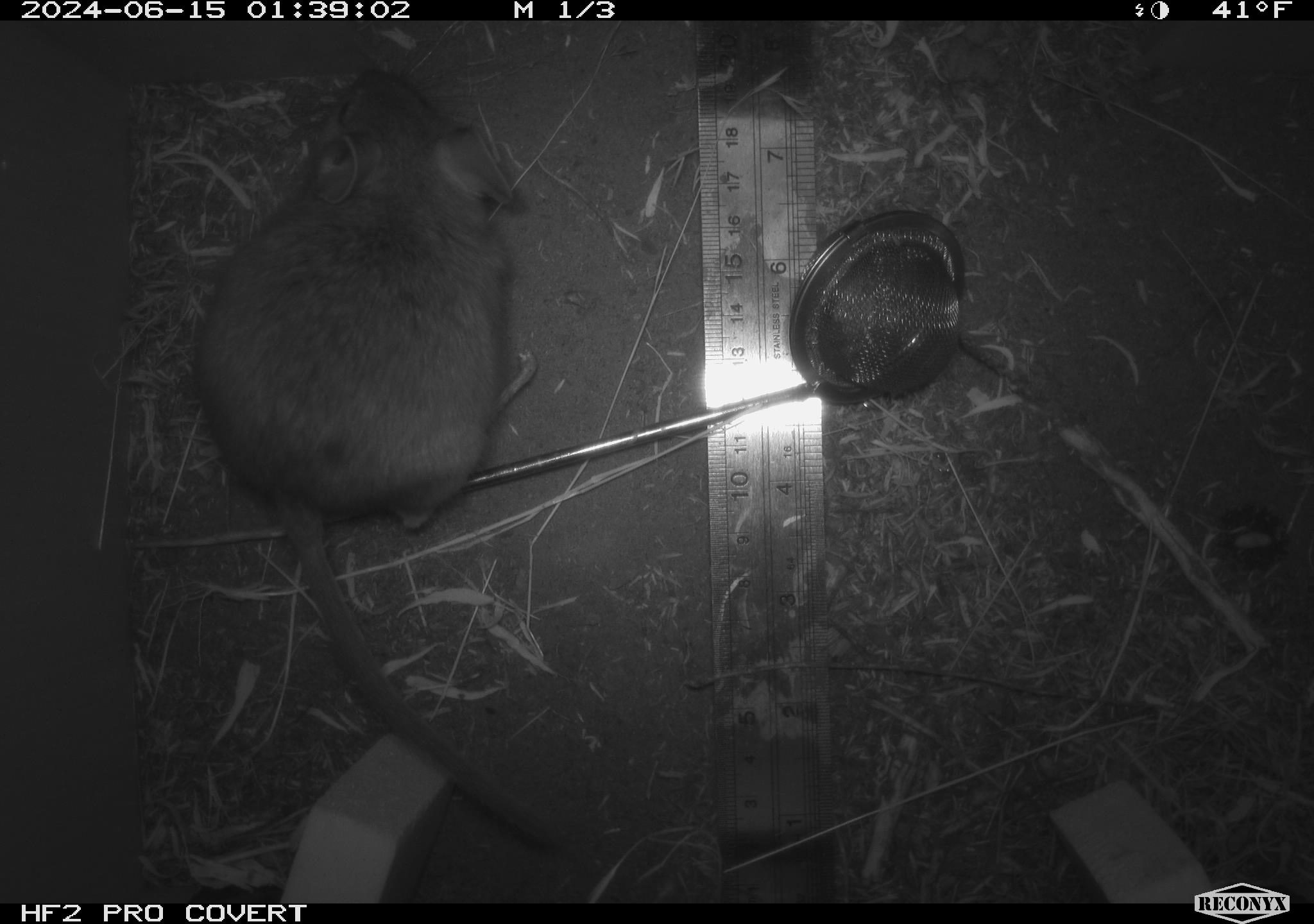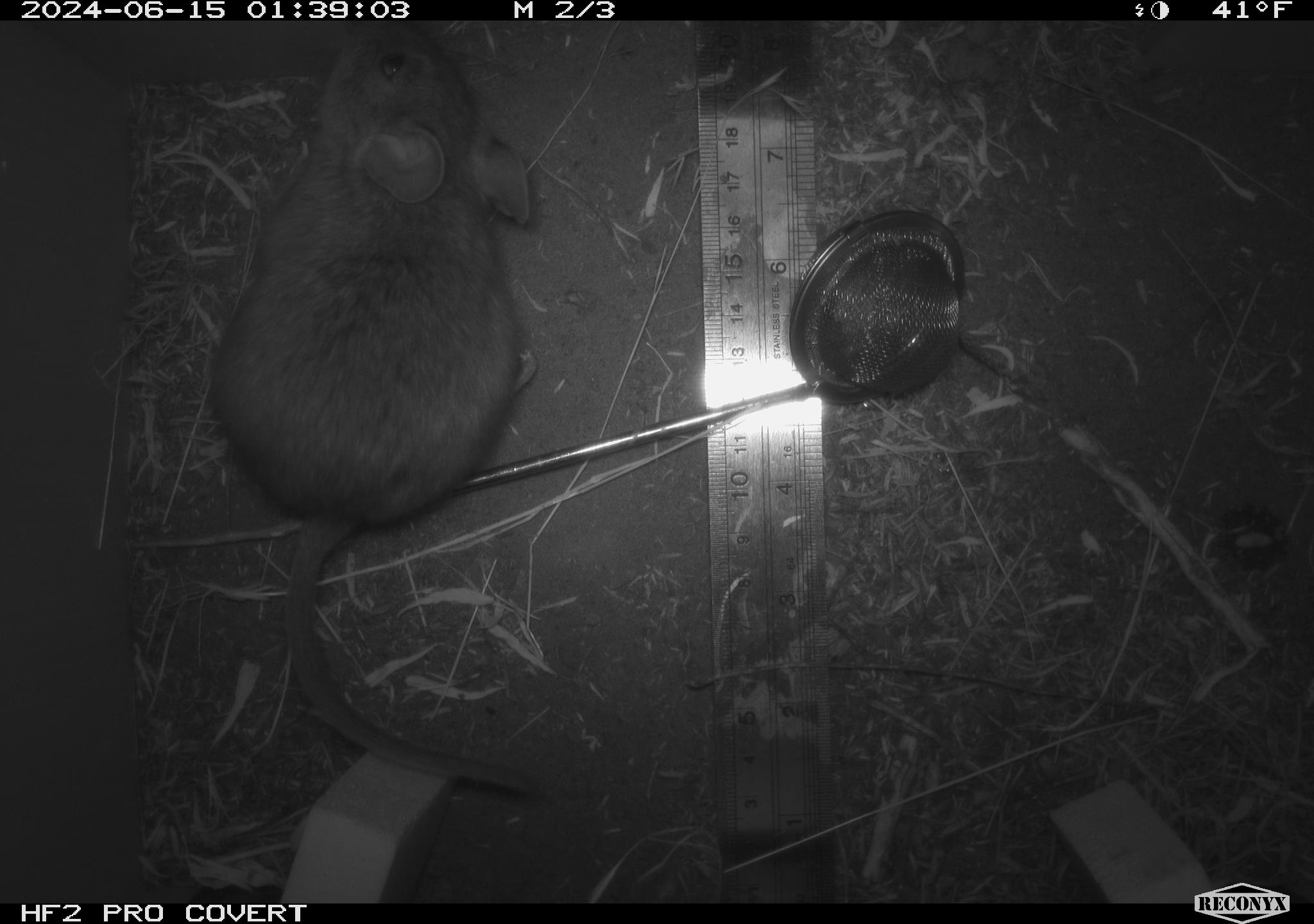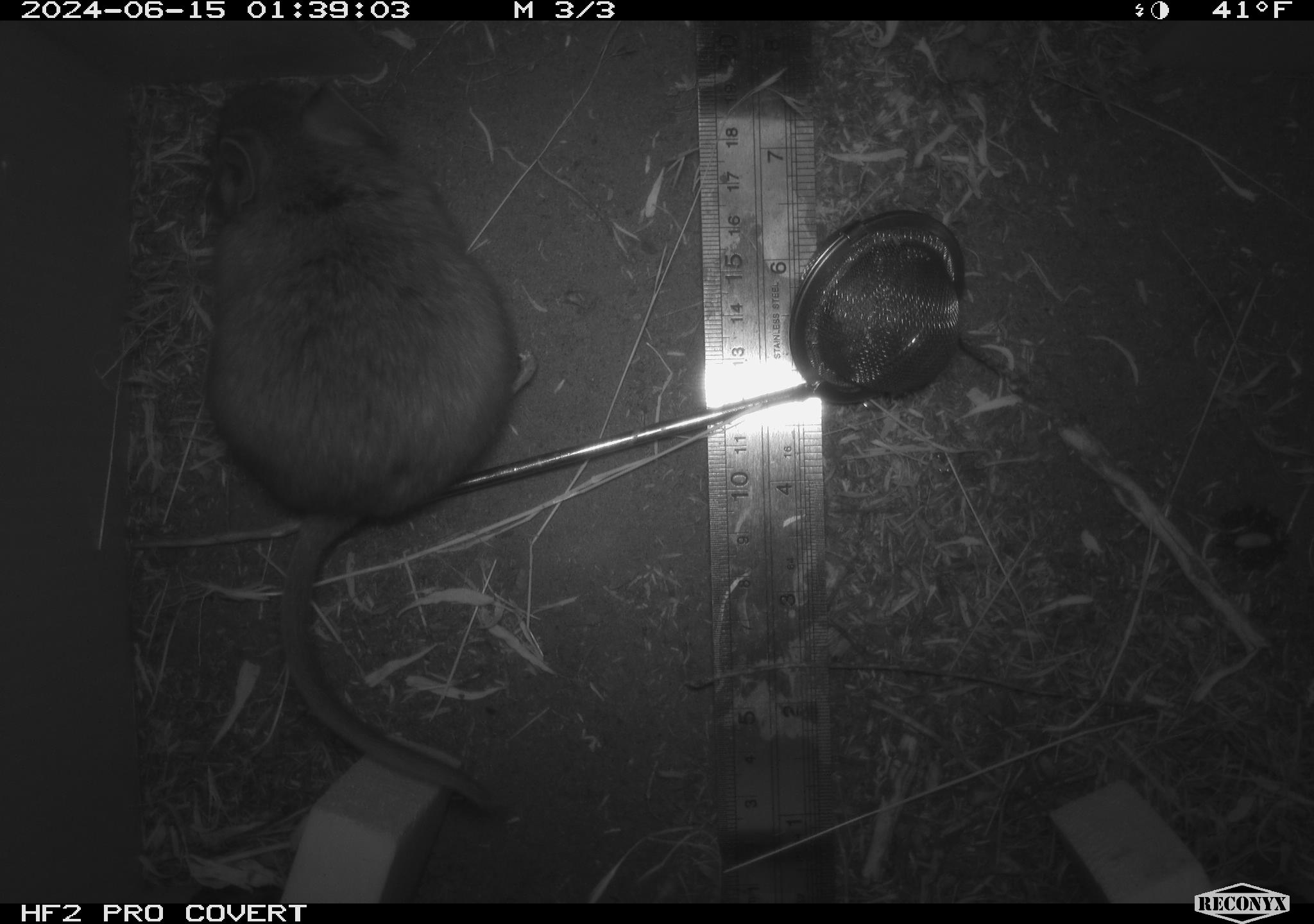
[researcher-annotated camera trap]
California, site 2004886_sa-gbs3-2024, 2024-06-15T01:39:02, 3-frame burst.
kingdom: Animalia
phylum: Chordata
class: Mammalia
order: Rodentia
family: Cricetidae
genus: Neotoma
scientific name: Neotoma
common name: pack rat or woodrat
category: neotoma species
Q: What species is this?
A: Neotoma species (pack rat or woodrat) (Neotoma).